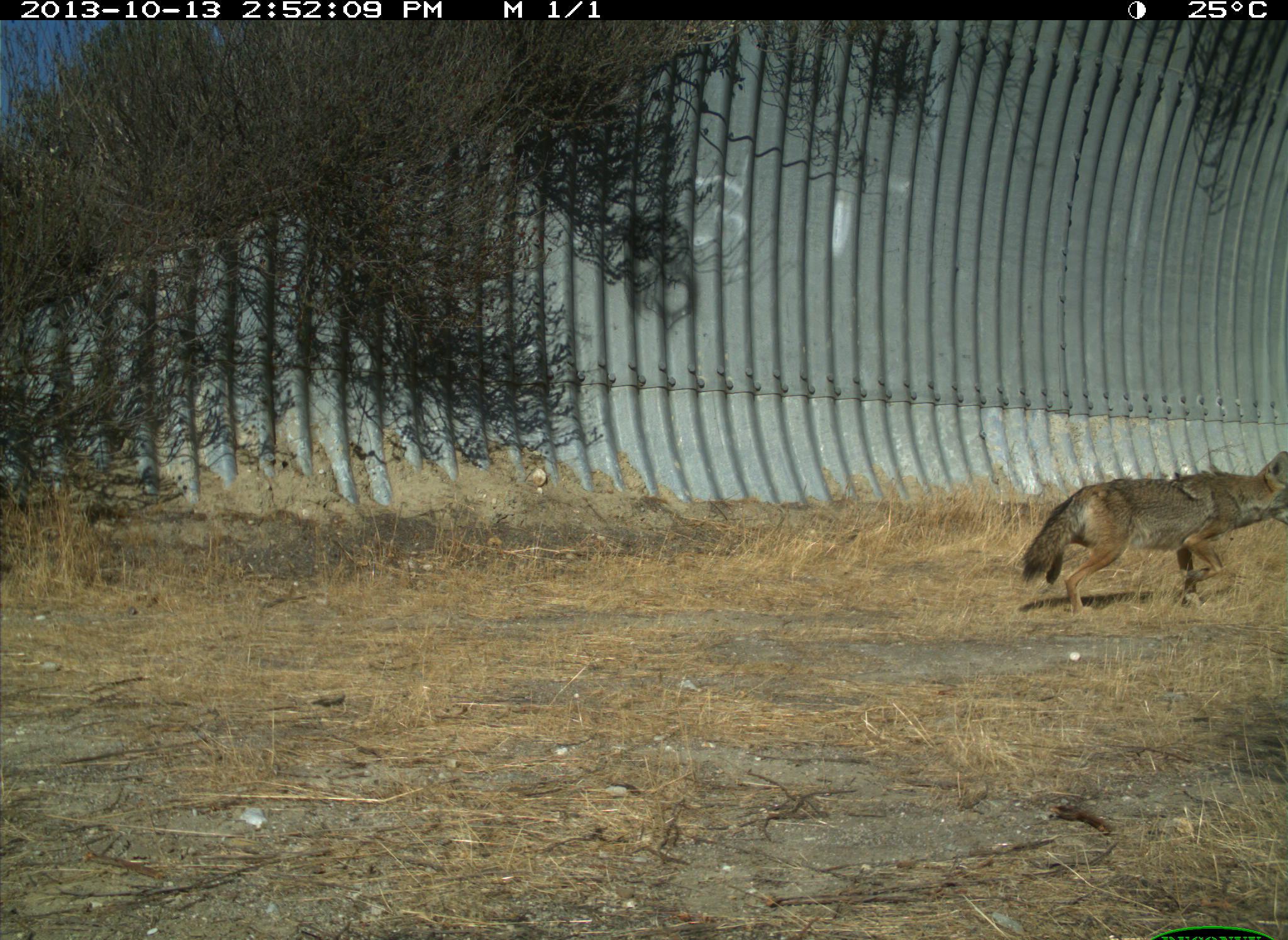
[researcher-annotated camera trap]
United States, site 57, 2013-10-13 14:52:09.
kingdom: Animalia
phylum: Chordata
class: Mammalia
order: Carnivora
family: Canidae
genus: Canis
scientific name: Canis latrans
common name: coyote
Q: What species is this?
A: Coyote (Canis latrans).